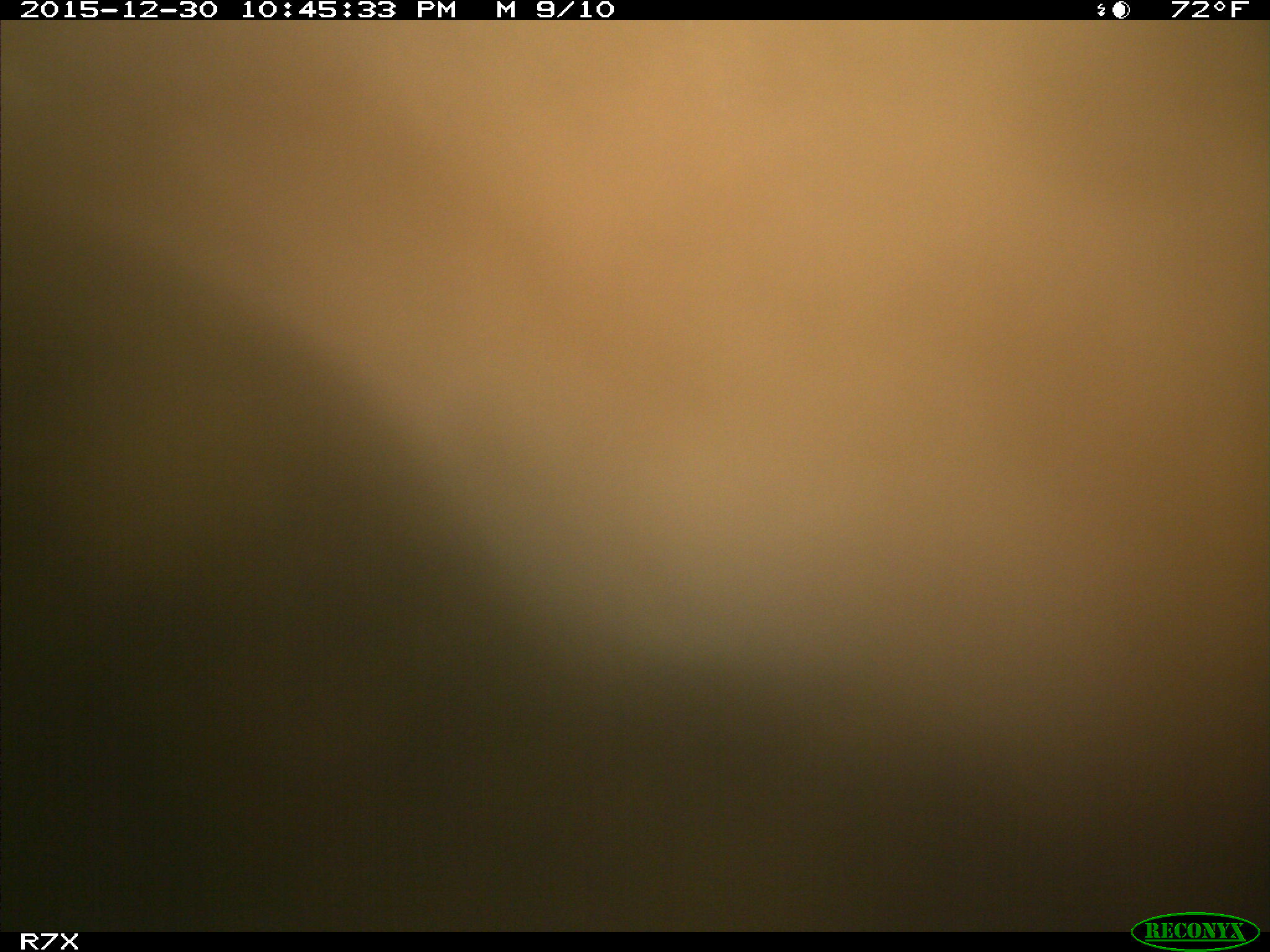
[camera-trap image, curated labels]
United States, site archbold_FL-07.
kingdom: Animalia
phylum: Chordata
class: Mammalia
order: Artiodactyla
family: Bovidae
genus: Bos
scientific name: Bos taurus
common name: domestic cow